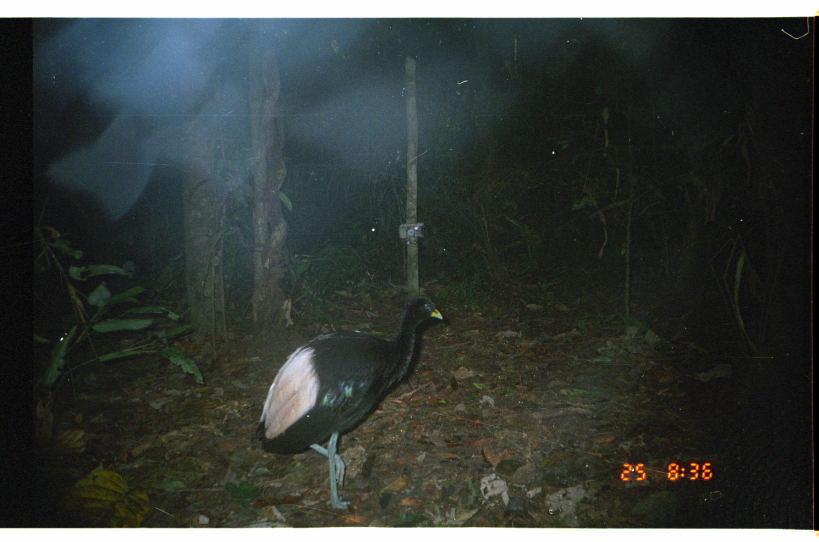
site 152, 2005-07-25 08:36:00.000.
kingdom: Animalia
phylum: Chordata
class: Aves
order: Gruiformes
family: Psophiidae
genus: Psophia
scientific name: Psophia leucoptera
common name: pale-winged trumpeter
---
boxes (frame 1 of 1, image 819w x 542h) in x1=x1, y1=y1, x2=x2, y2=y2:
psophia leucoptera: x1=252, y1=294, x2=444, y2=511